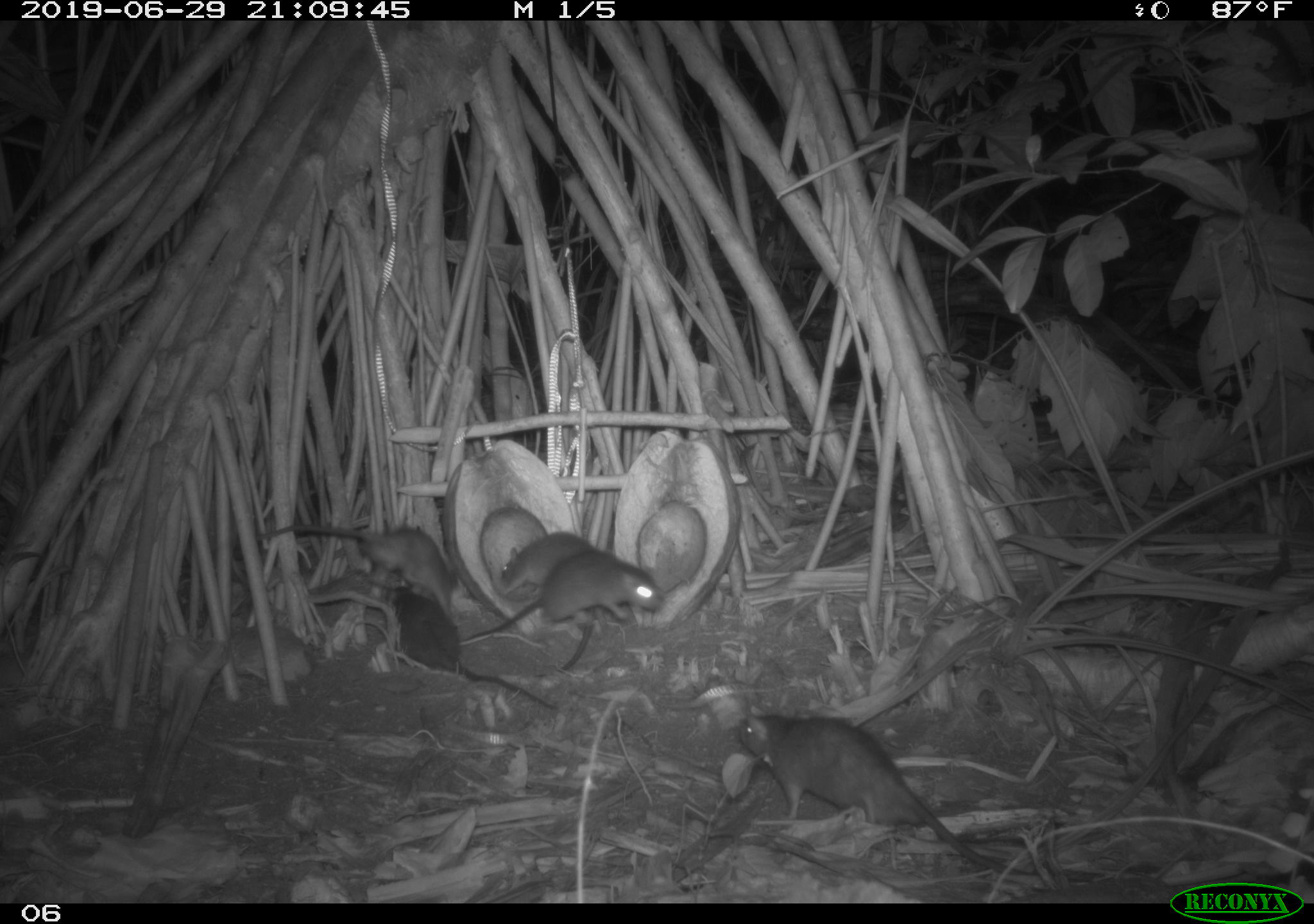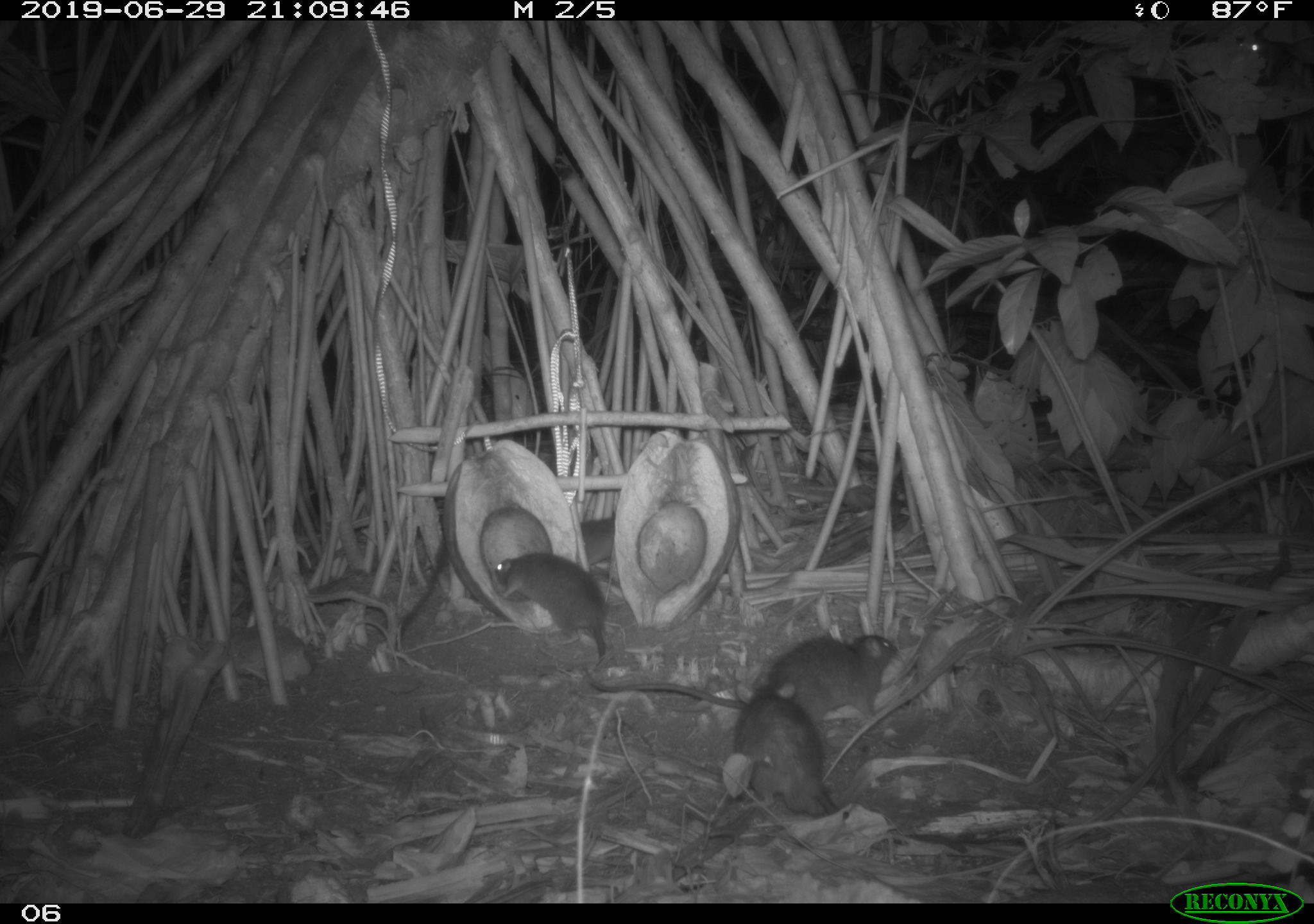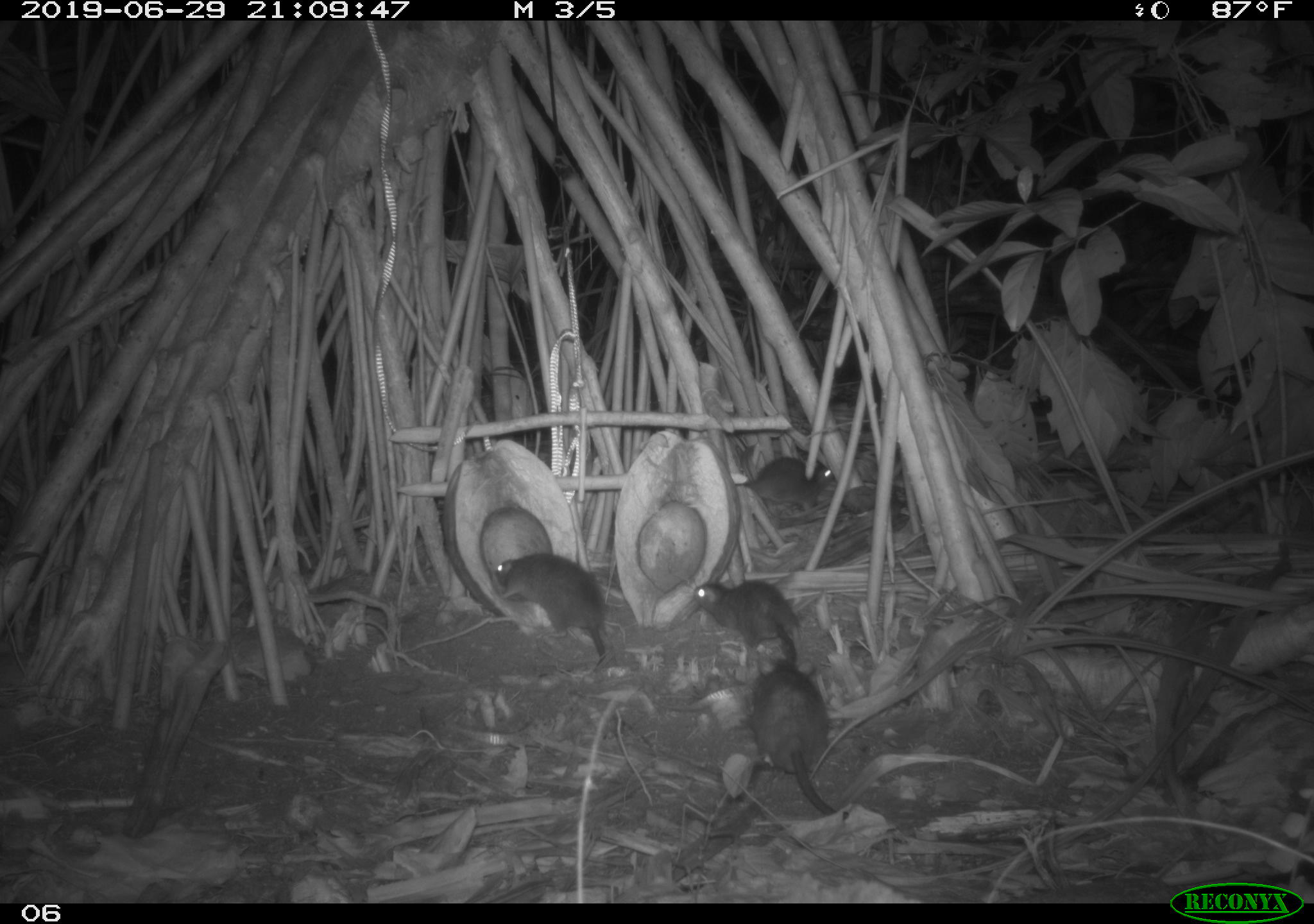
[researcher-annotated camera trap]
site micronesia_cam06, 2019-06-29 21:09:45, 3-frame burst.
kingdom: Animalia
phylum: Chordata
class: Mammalia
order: Rodentia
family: Muridae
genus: Rattus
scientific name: Rattus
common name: rat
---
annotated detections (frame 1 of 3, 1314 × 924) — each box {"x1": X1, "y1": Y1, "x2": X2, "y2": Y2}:
rat: {"x1": 734, "y1": 706, "x2": 1001, "y2": 876}; {"x1": 386, "y1": 576, "x2": 558, "y2": 714}; {"x1": 255, "y1": 515, "x2": 457, "y2": 601}; {"x1": 478, "y1": 547, "x2": 665, "y2": 637}; {"x1": 495, "y1": 518, "x2": 603, "y2": 592}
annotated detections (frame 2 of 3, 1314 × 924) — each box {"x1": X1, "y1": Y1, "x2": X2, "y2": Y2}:
rat: {"x1": 728, "y1": 680, "x2": 969, "y2": 852}; {"x1": 583, "y1": 631, "x2": 900, "y2": 728}; {"x1": 491, "y1": 552, "x2": 615, "y2": 665}; {"x1": 1230, "y1": 24, "x2": 1290, "y2": 81}; {"x1": 574, "y1": 508, "x2": 624, "y2": 574}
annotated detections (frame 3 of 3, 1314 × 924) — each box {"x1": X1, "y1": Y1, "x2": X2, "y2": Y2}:
rat: {"x1": 746, "y1": 663, "x2": 844, "y2": 823}; {"x1": 489, "y1": 550, "x2": 615, "y2": 665}; {"x1": 688, "y1": 571, "x2": 809, "y2": 667}; {"x1": 736, "y1": 447, "x2": 843, "y2": 507}